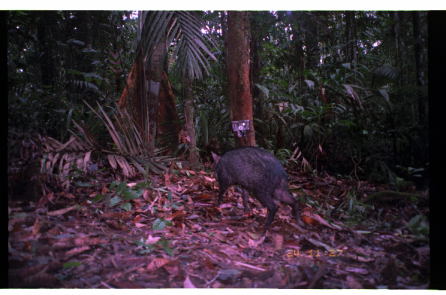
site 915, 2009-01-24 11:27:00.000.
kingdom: Animalia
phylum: Chordata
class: Mammalia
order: Artiodactyla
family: Tayassuidae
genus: Tayassu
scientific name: Tayassu pecari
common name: white-lipped peccary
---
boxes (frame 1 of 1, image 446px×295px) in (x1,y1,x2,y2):
tayassu pecari: (209,146,306,229)